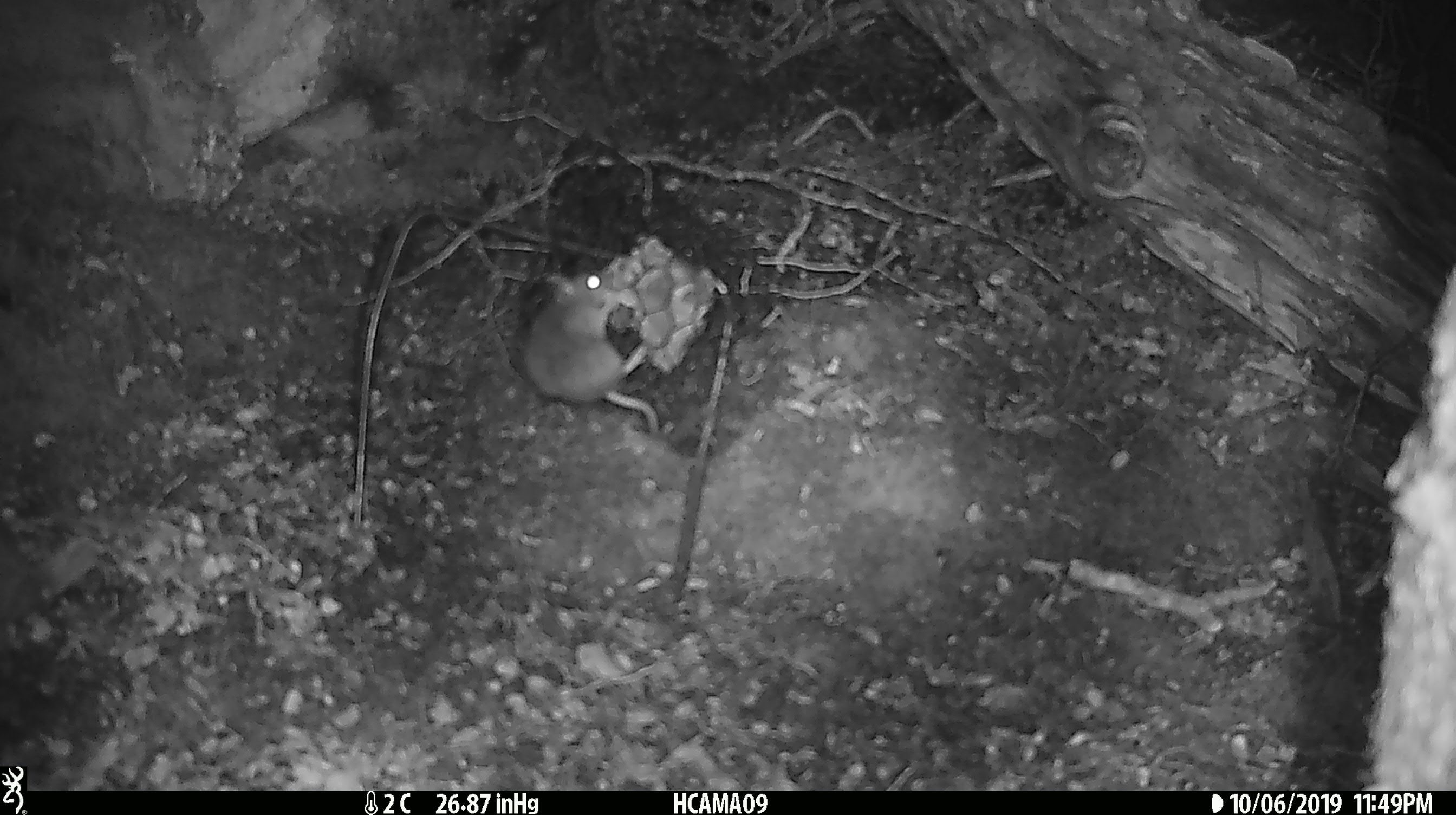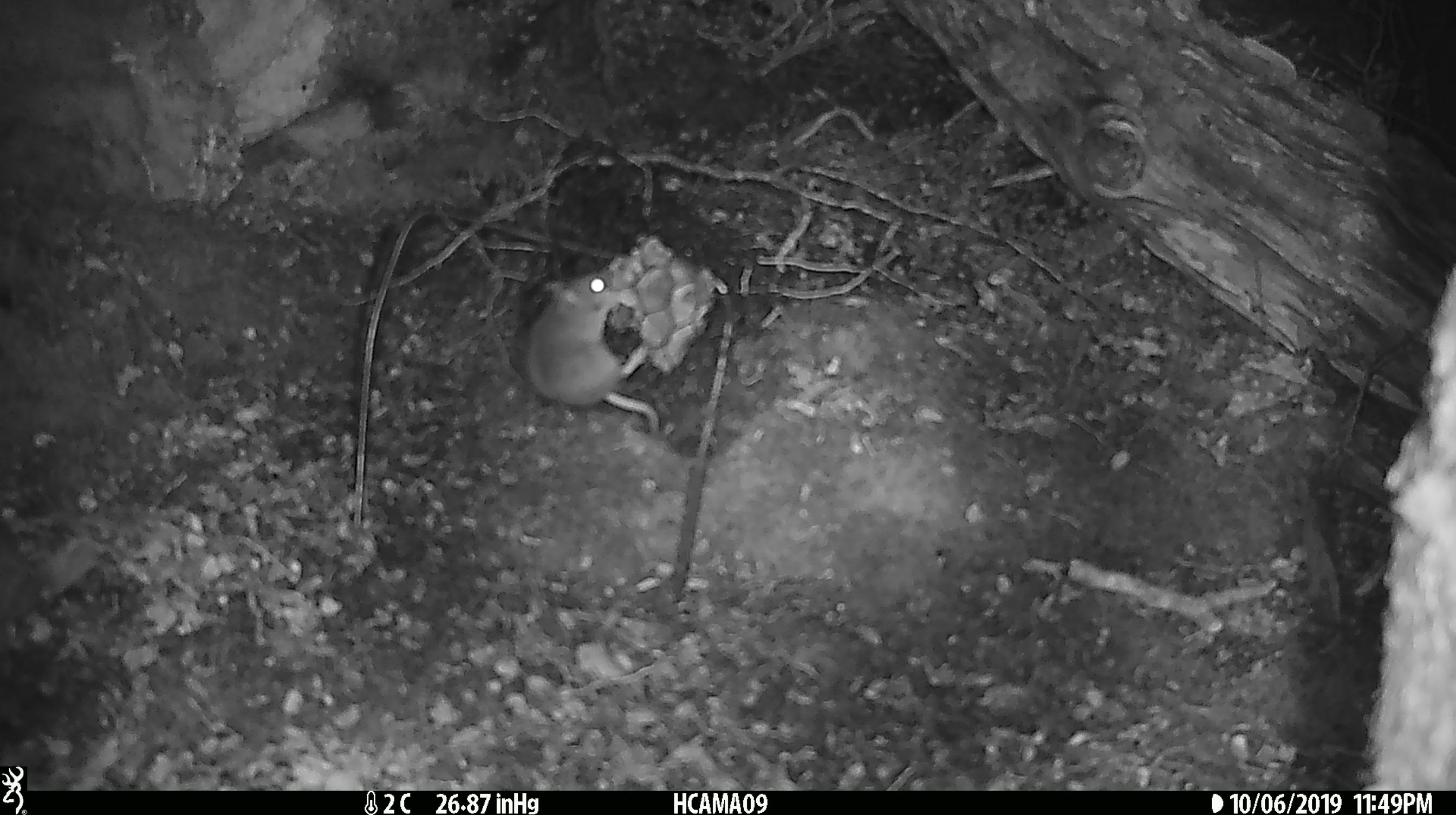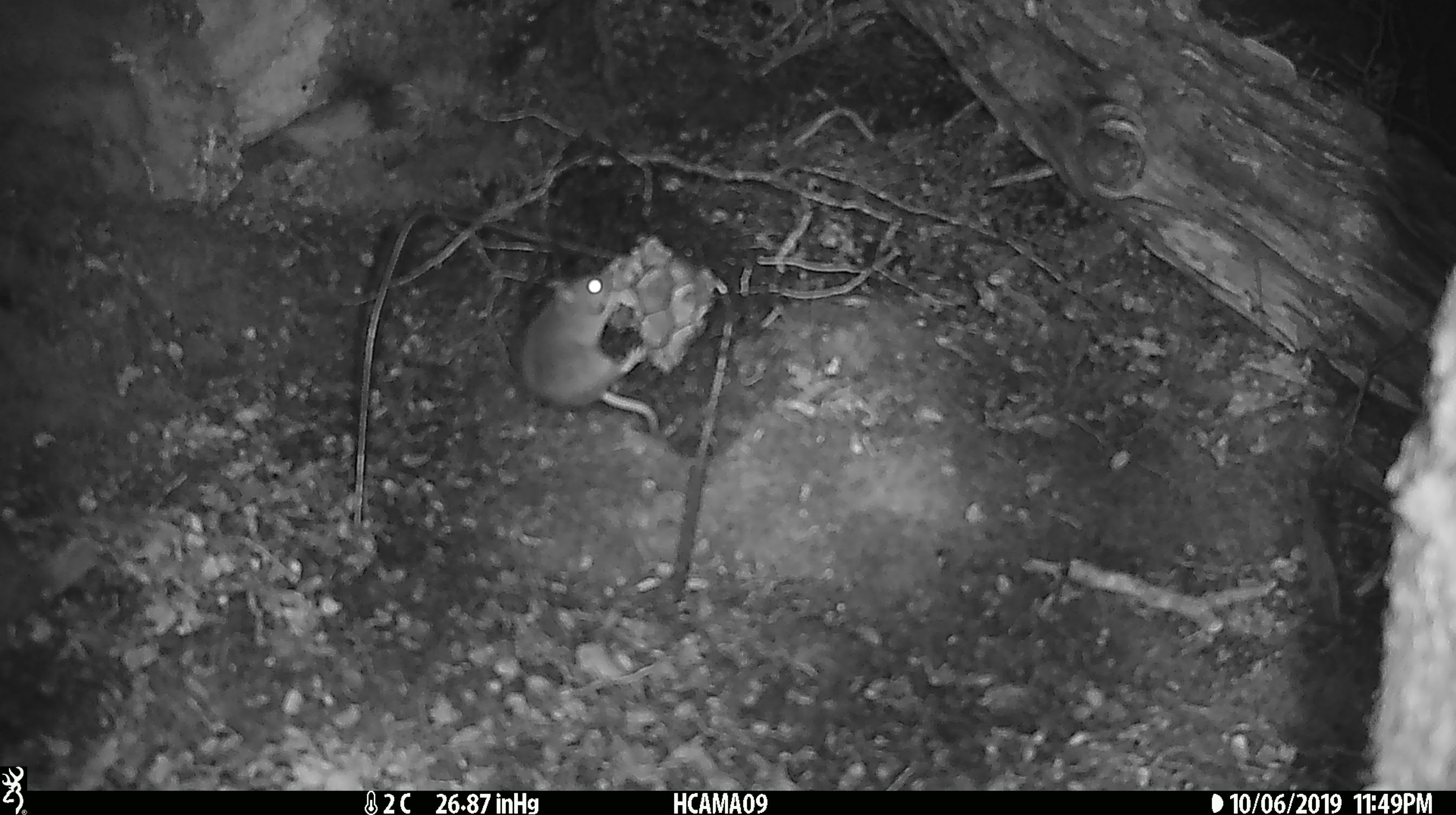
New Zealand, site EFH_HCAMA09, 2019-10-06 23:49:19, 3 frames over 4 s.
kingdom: Animalia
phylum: Chordata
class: Mammalia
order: Rodentia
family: Muridae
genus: Mus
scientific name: Mus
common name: mouse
Mouse (Mus).